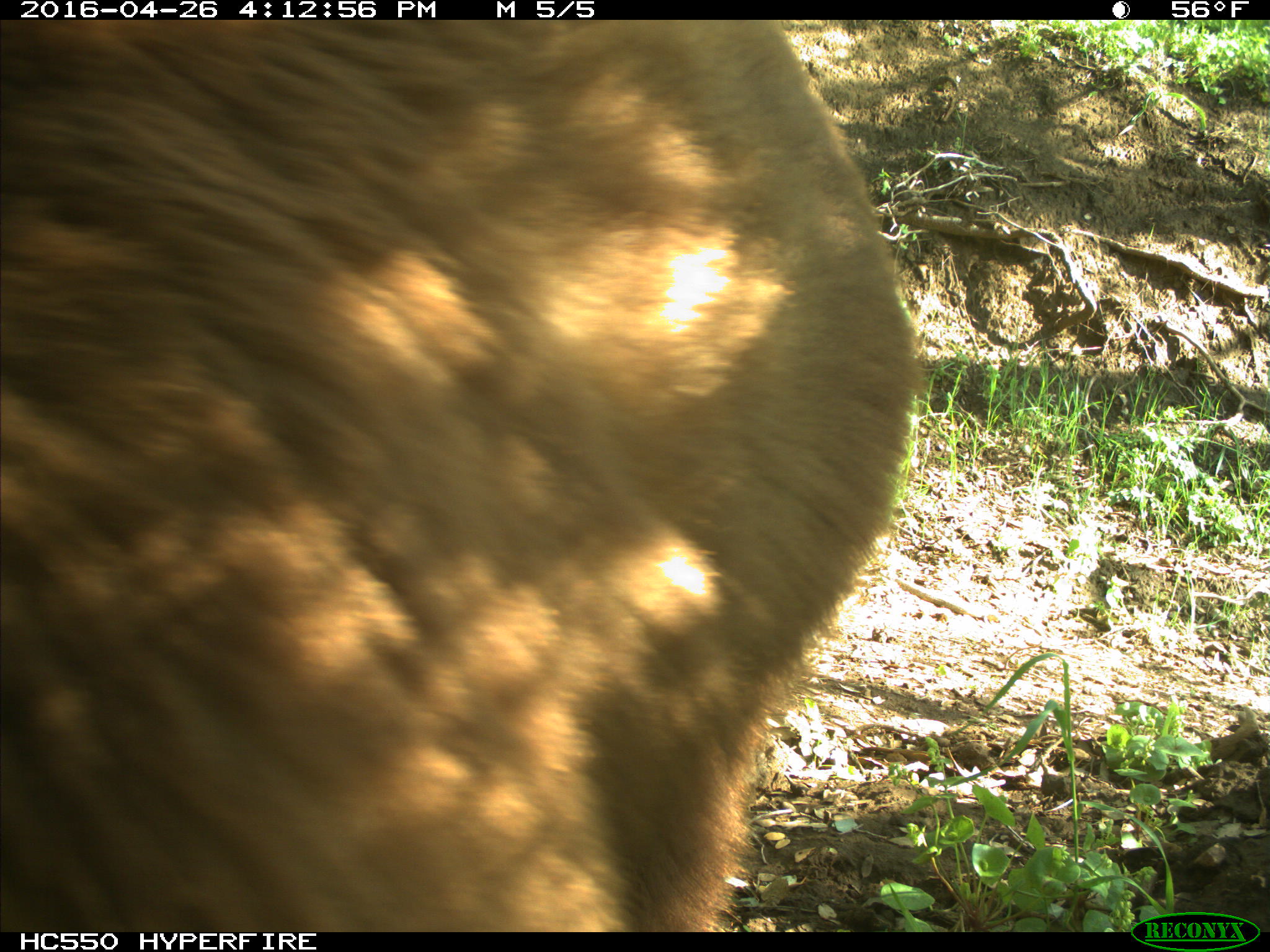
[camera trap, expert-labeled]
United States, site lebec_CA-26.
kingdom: Animalia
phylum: Chordata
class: Mammalia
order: Carnivora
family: Ursidae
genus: Ursus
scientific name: Ursus americanus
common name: american black bear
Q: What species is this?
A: Ursus americanus (american black bear).